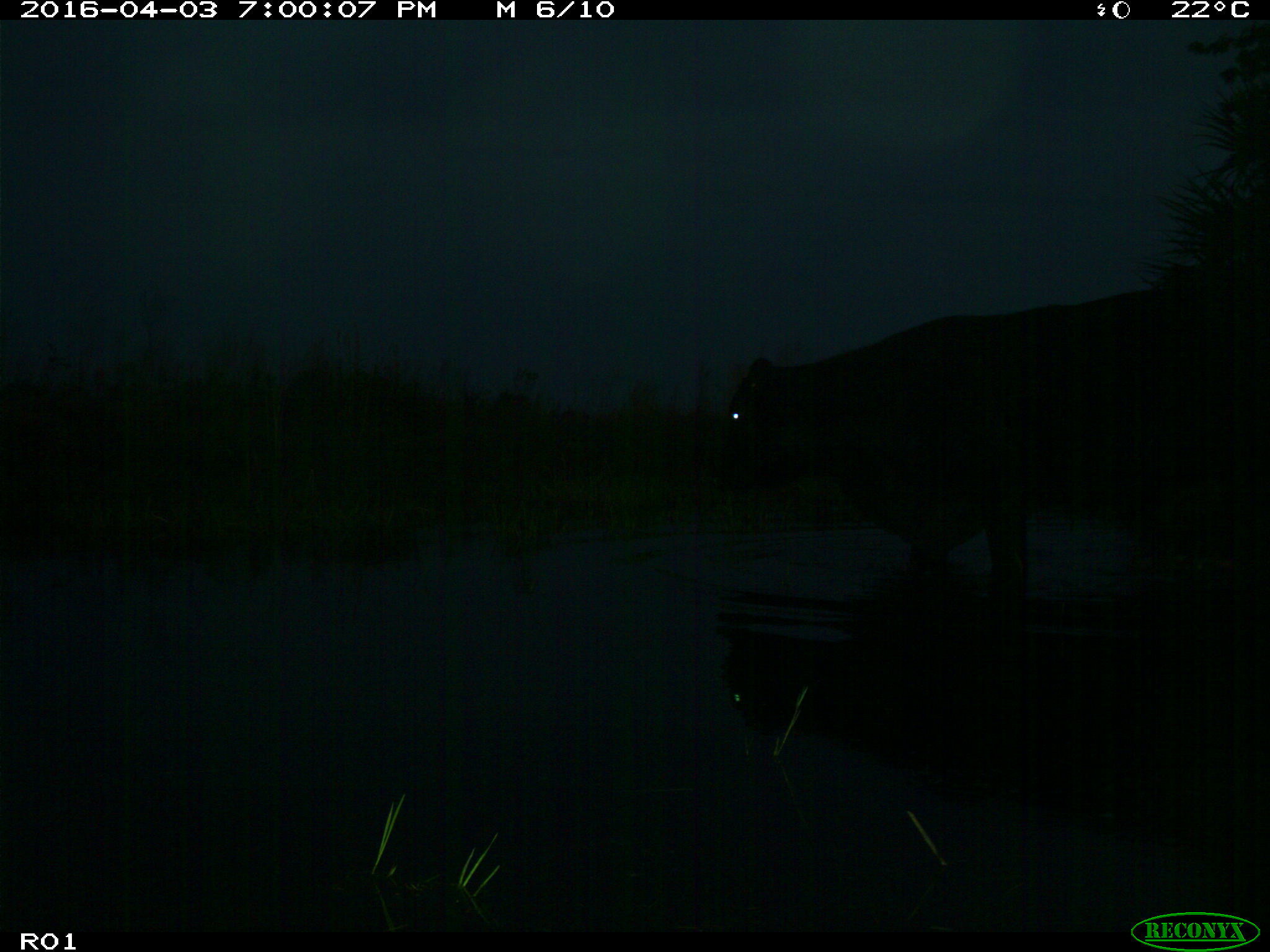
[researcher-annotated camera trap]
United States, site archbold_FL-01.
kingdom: Animalia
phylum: Chordata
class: Mammalia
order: Artiodactyla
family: Bovidae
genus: Bos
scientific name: Bos taurus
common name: domestic cow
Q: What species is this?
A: Bos taurus (domestic cow).